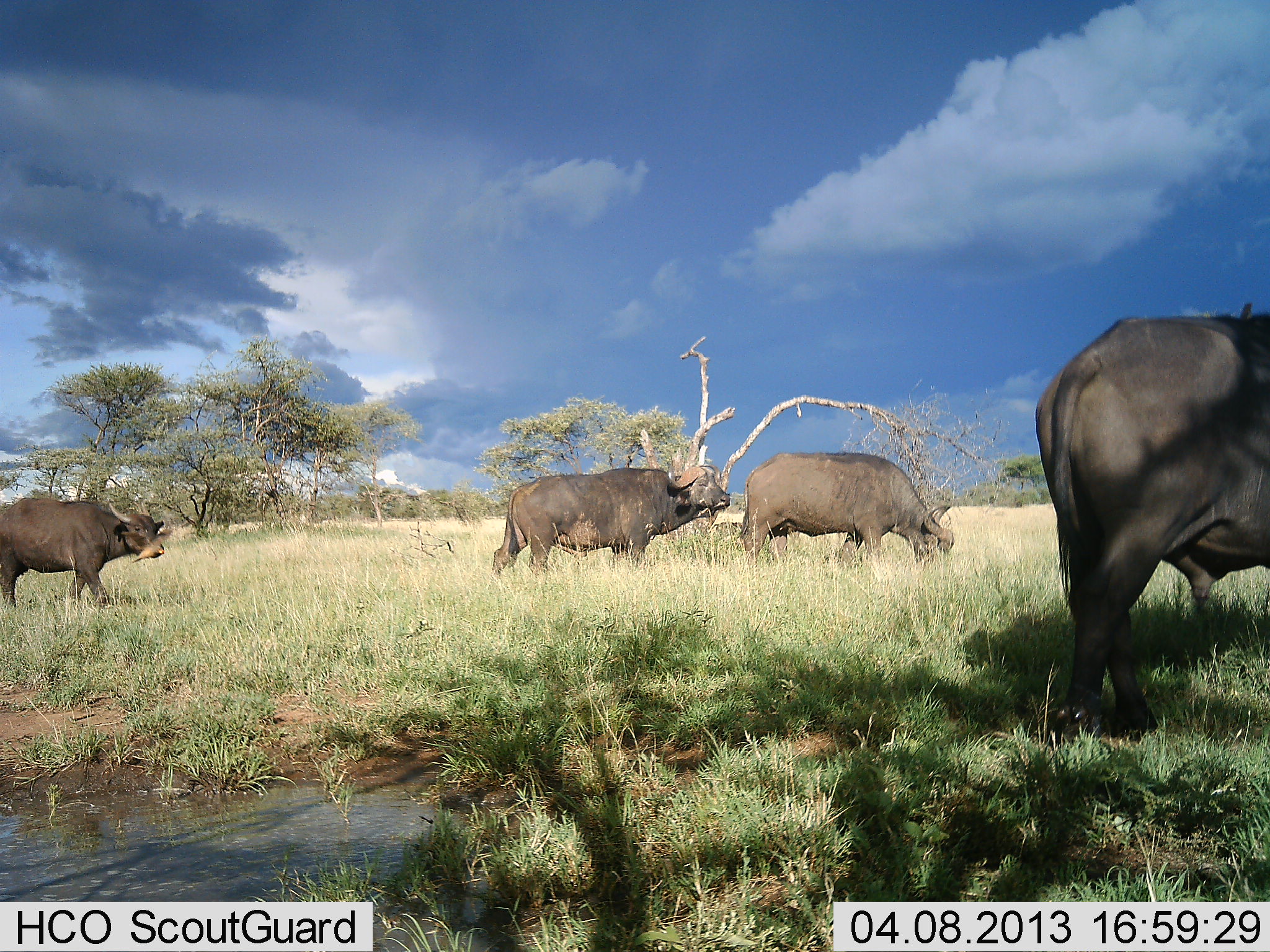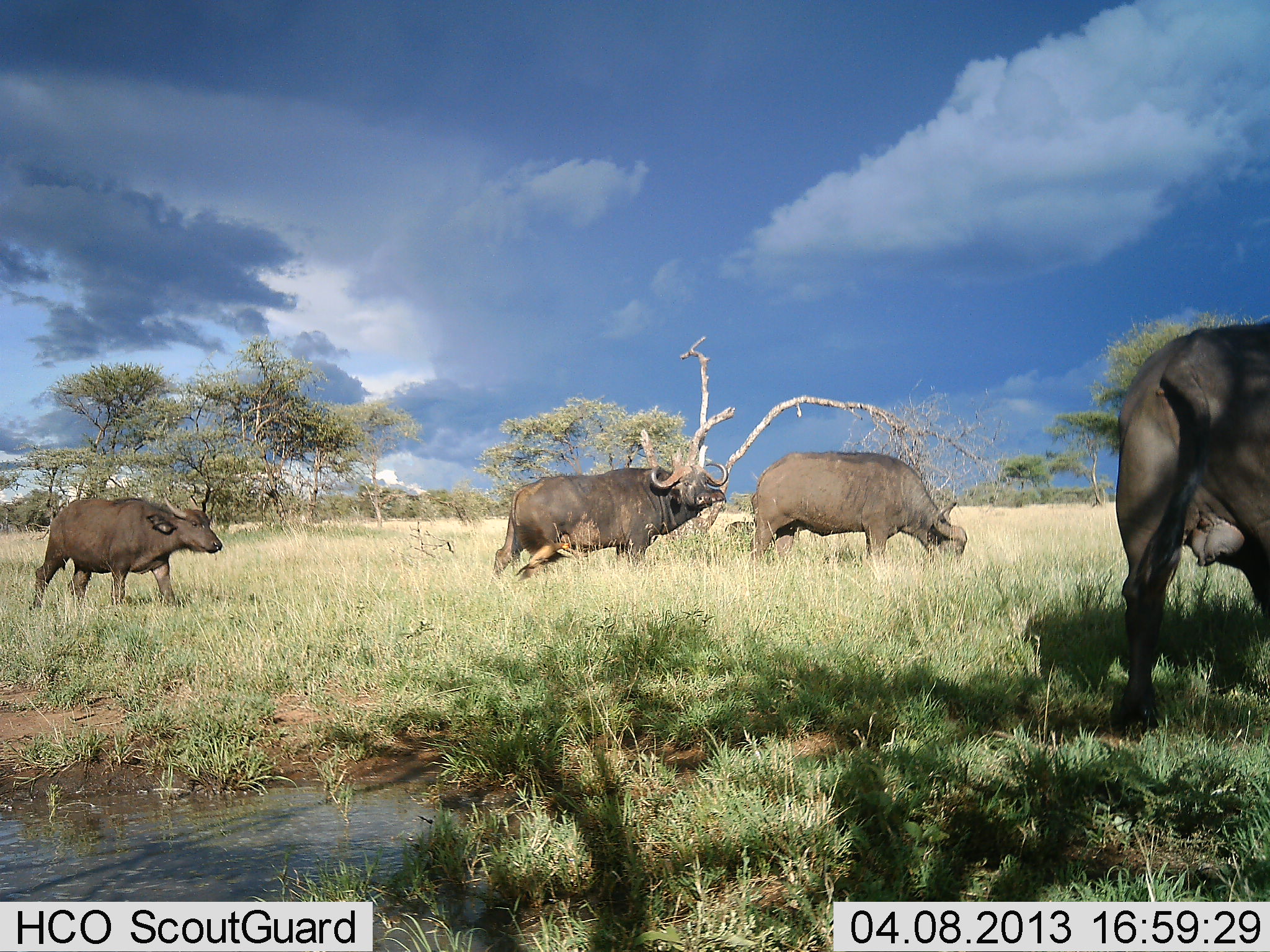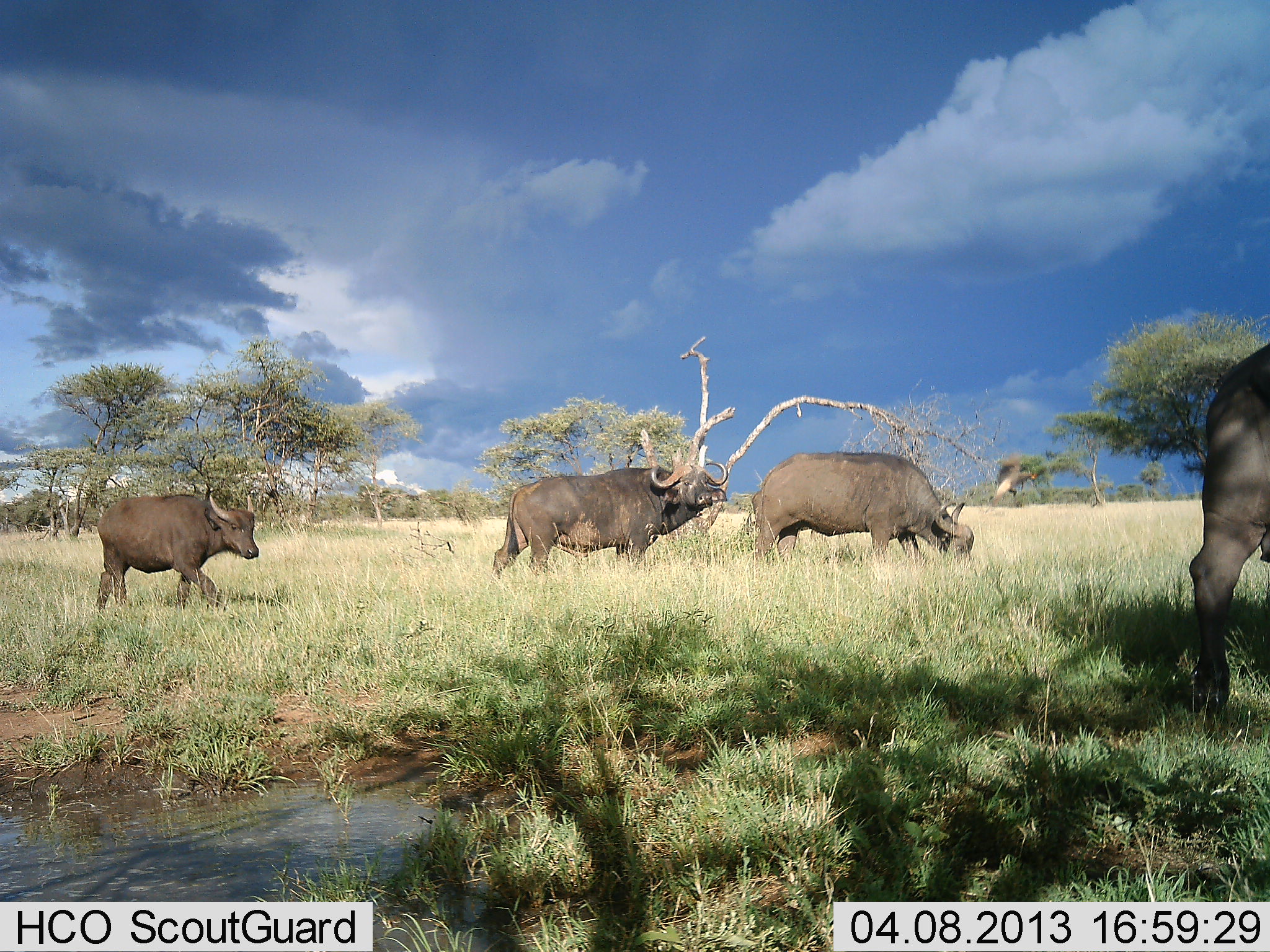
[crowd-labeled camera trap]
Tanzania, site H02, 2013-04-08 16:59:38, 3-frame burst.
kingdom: Animalia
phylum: Chordata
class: Mammalia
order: Artiodactyla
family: Bovidae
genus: Syncerus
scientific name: Syncerus caffer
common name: cape buffalo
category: buffalo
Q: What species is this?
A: Buffalo (cape buffalo) (Syncerus caffer).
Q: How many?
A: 4.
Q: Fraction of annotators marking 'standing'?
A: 70%.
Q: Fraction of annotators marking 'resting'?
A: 0%.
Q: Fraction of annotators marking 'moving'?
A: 70%.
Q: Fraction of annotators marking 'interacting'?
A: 0%.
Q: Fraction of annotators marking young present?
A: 20%.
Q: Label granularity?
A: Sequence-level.